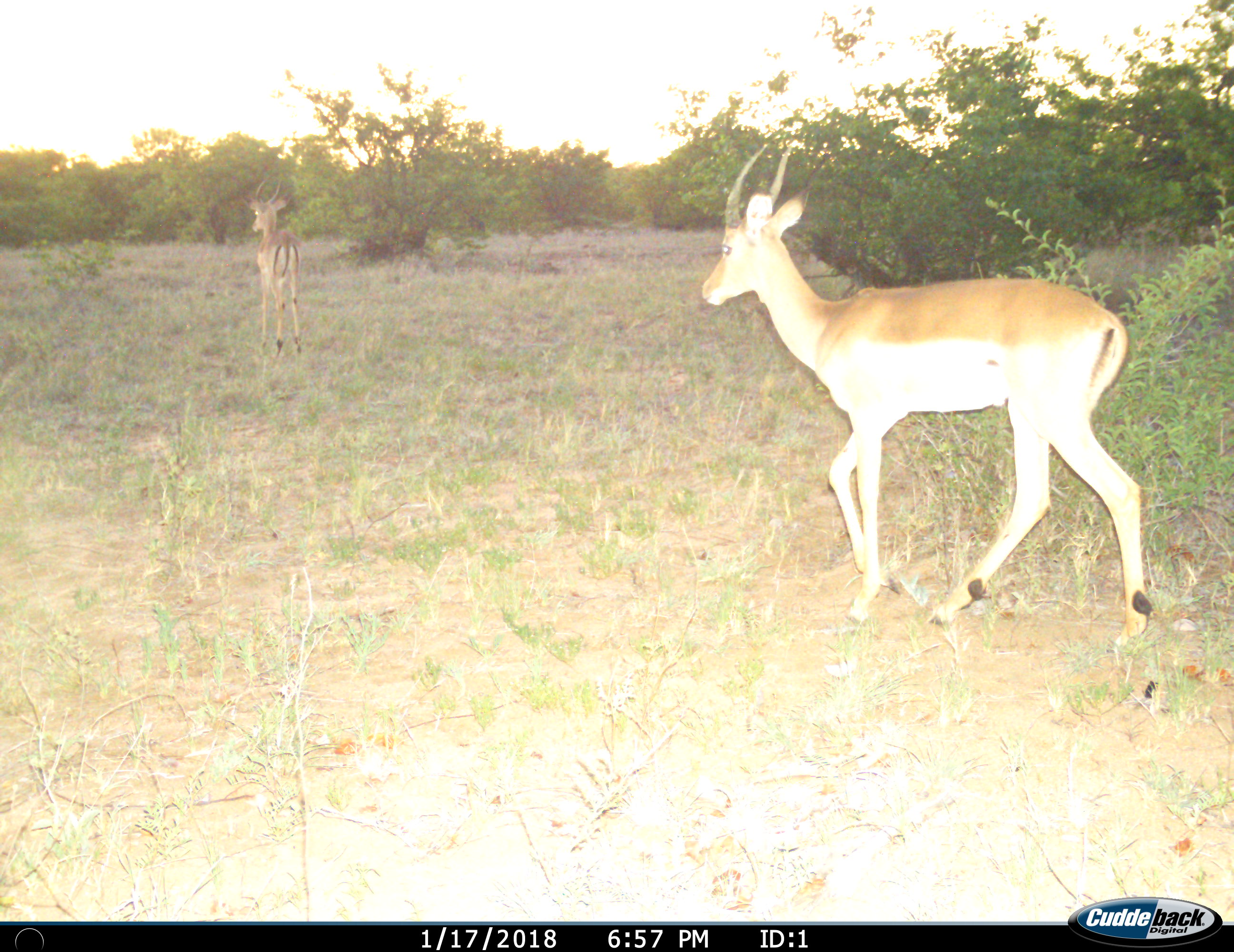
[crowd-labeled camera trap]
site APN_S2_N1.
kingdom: Animalia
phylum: Chordata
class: Mammalia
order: Artiodactyla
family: Bovidae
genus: Aepyceros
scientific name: Aepyceros melampus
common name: impala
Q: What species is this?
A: Impala (Aepyceros melampus).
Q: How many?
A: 2.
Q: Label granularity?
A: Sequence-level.